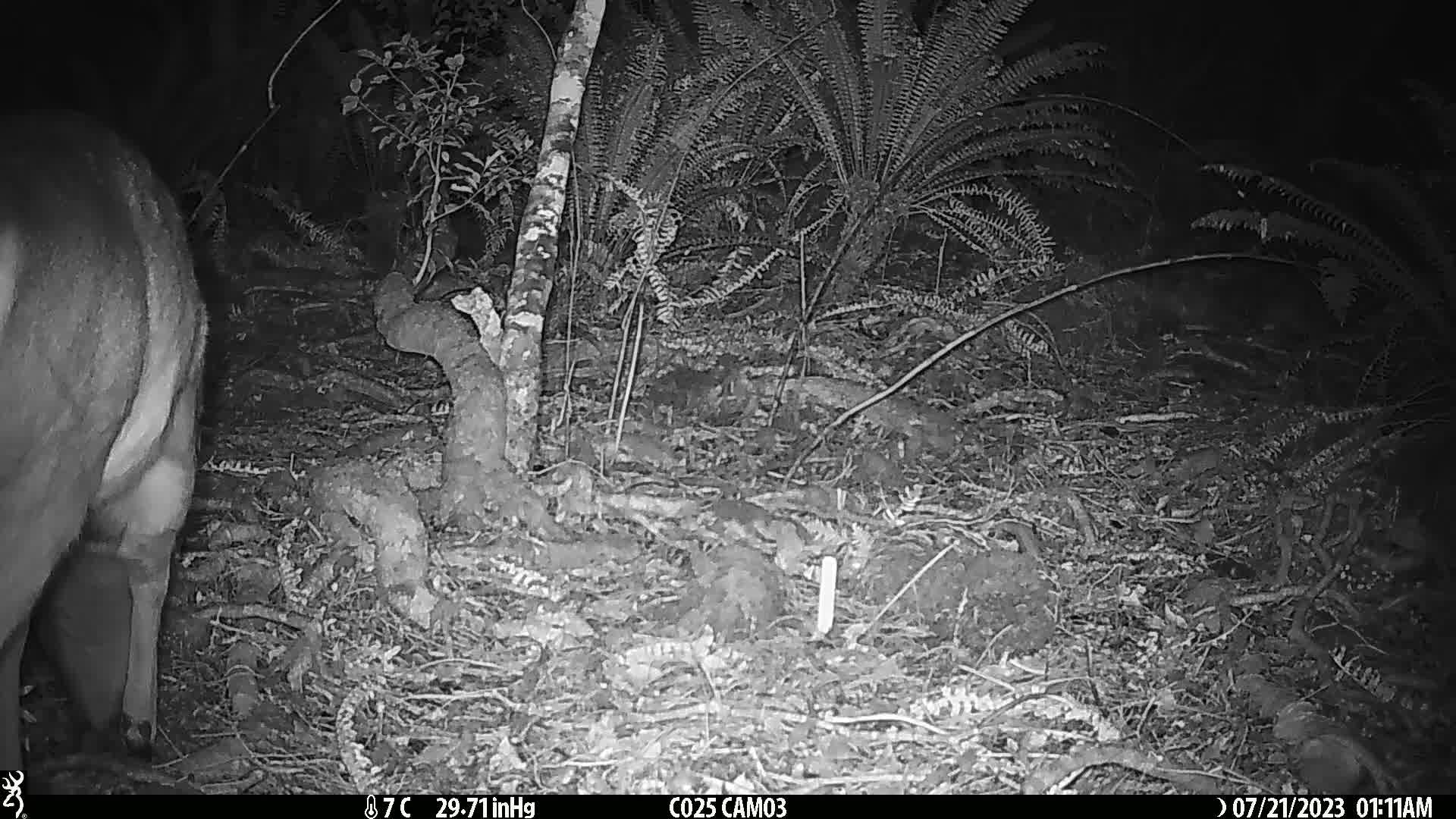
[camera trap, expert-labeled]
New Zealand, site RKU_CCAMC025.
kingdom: Animalia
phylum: Chordata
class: Mammalia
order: Artiodactyla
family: Cervidae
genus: Odocoileus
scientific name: Odocoileus virginianus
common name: white-tailed deer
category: white tailed deer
White tailed deer (white-tailed deer) (Odocoileus virginianus).